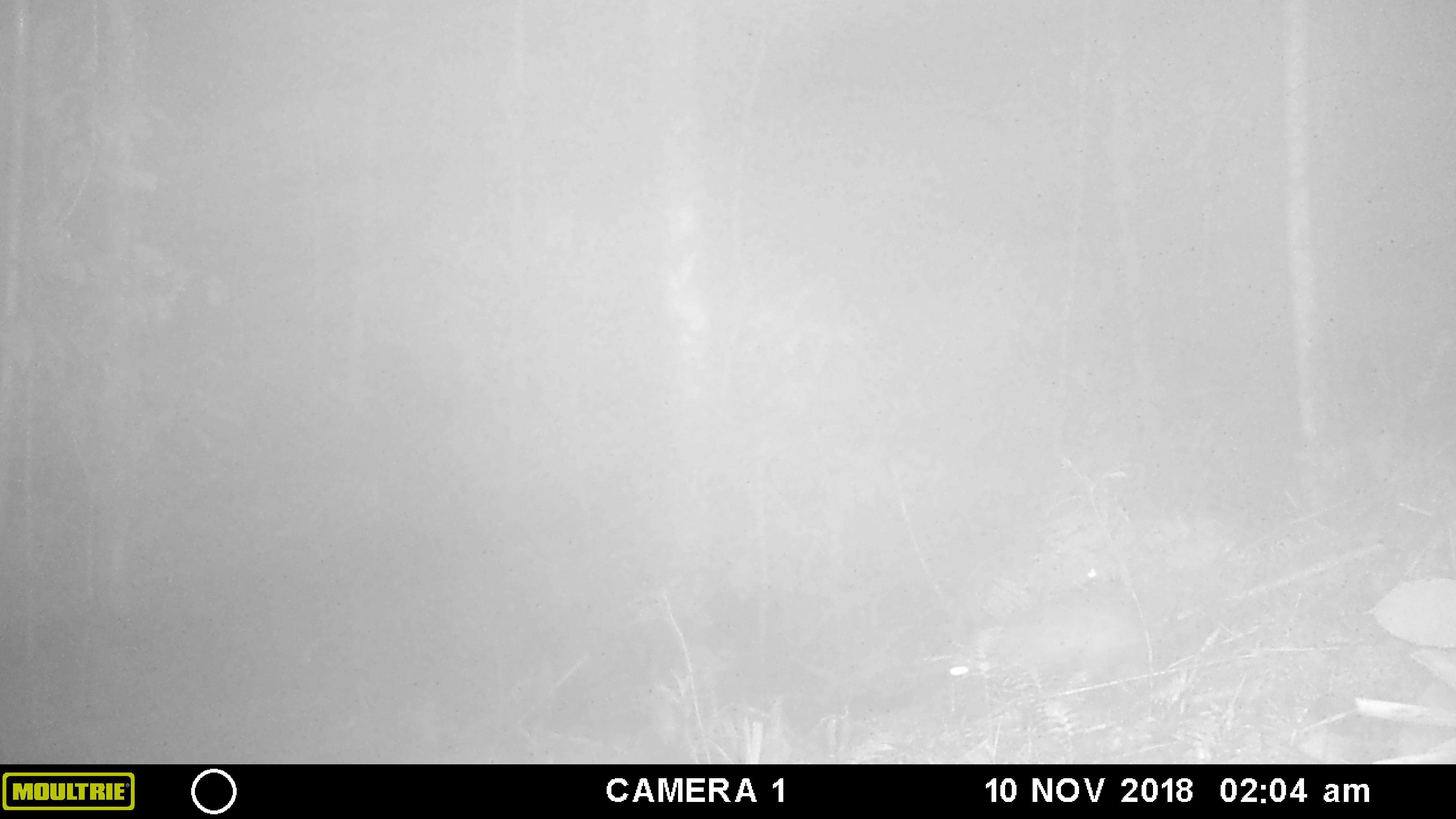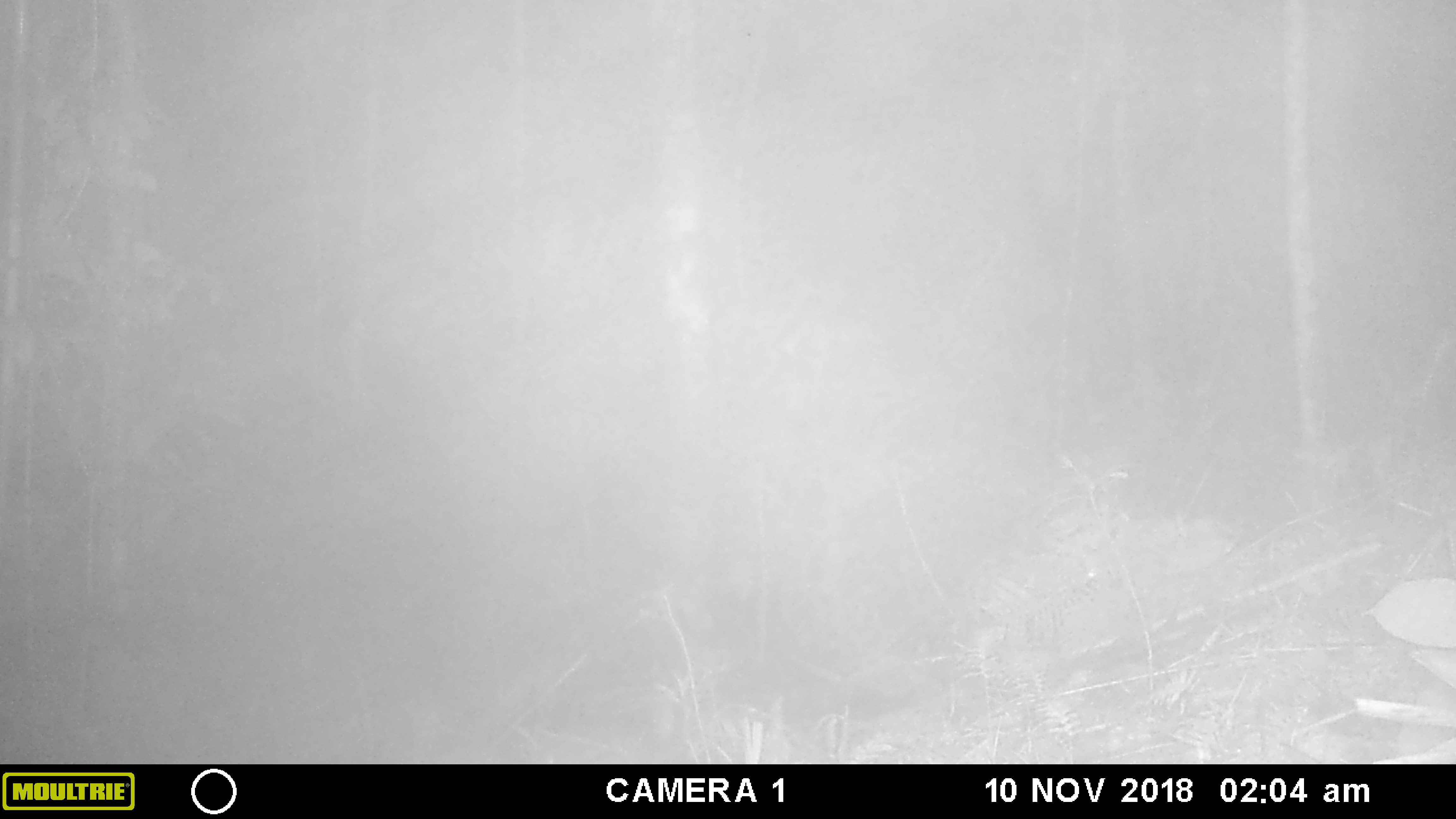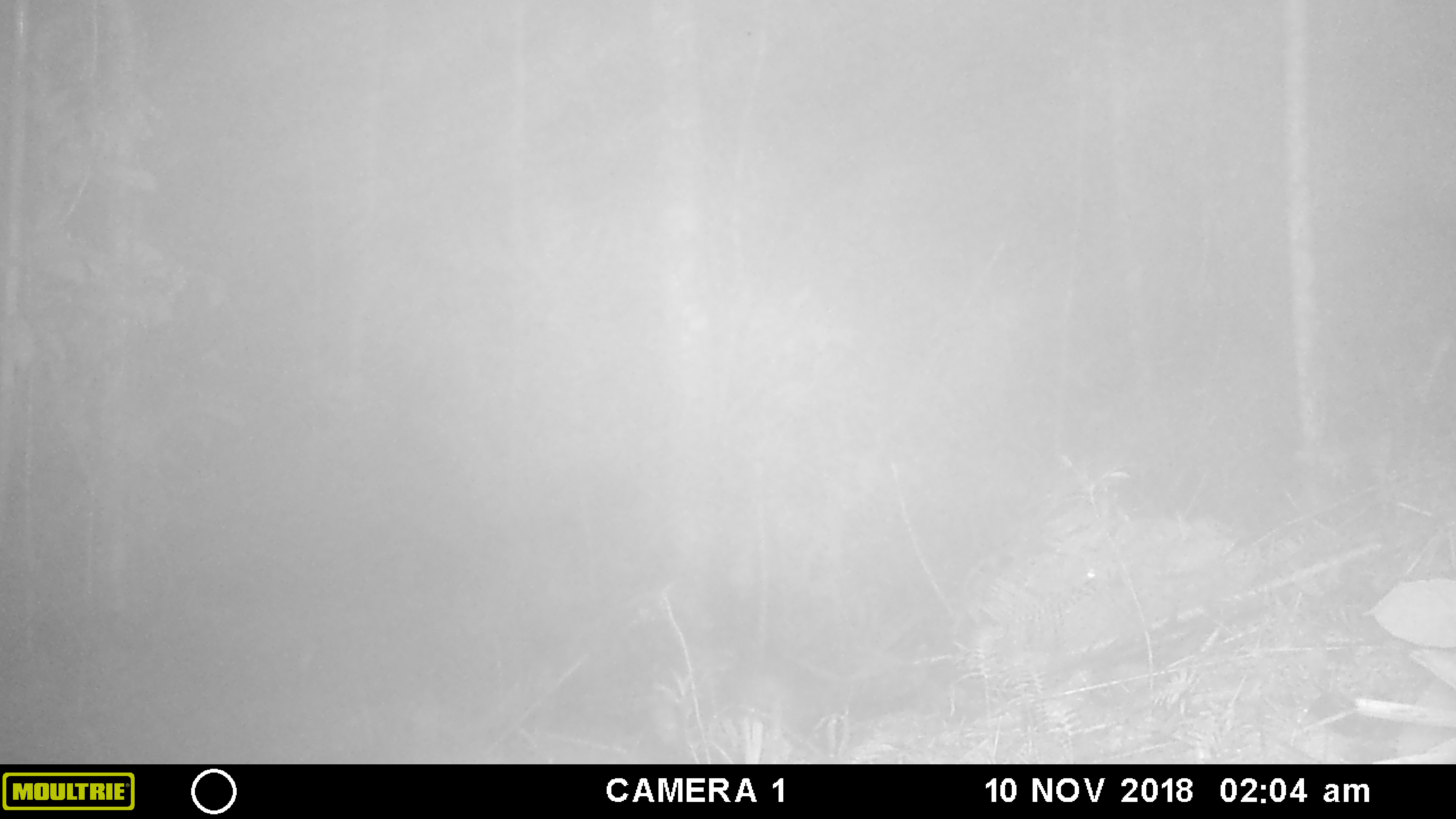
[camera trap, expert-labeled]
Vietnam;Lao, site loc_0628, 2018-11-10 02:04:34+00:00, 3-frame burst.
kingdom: Animalia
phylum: Chordata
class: Mammalia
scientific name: Mammalia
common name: mammal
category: unidentified small mammal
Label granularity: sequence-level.